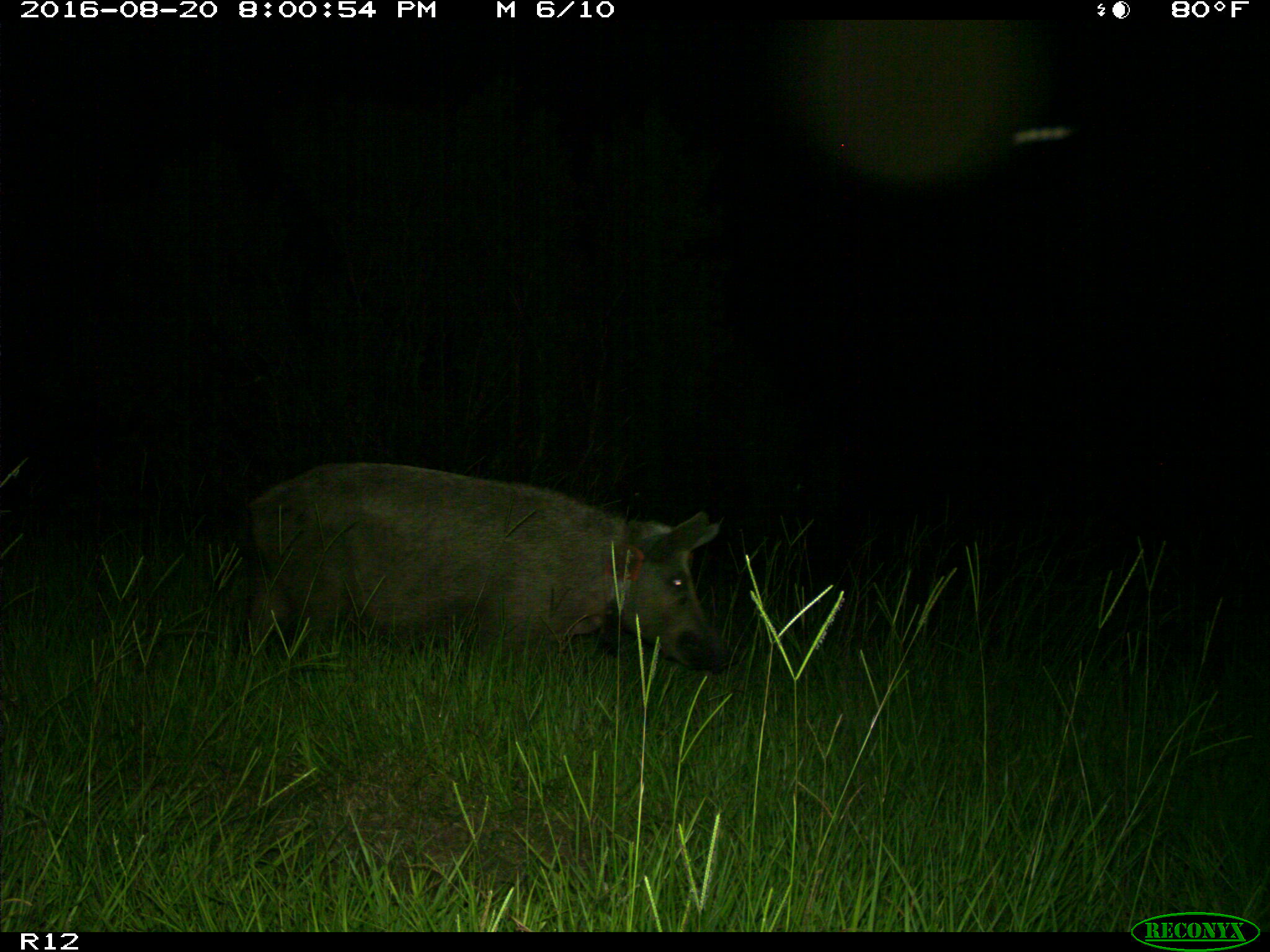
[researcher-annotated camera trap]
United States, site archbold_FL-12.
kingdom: Animalia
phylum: Chordata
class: Mammalia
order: Artiodactyla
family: Suidae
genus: Sus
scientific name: Sus scrofa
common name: wild boar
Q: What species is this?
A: Sus scrofa (wild boar).